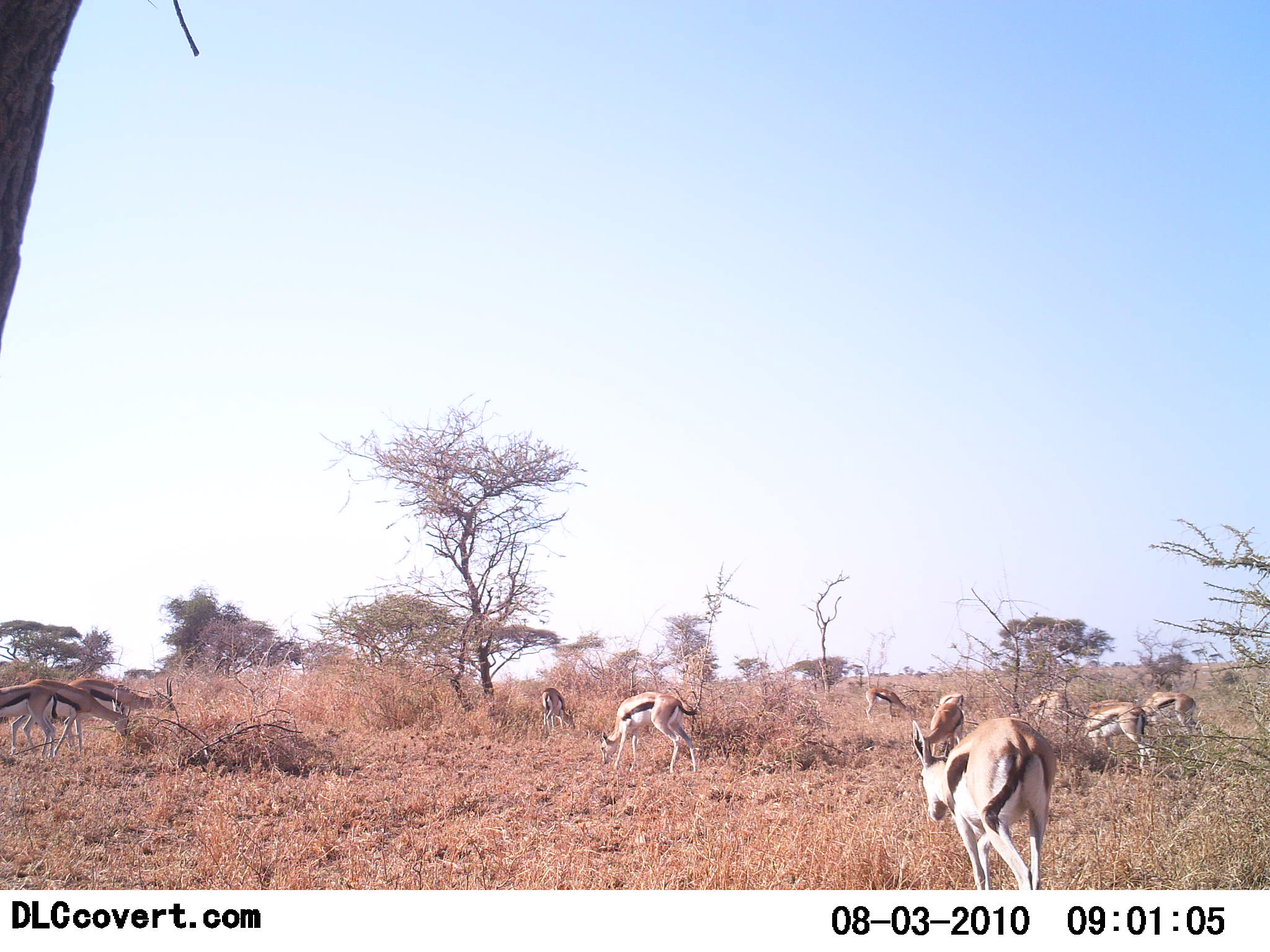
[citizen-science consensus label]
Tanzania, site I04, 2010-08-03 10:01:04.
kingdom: Animalia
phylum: Chordata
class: Mammalia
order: Artiodactyla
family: Bovidae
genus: Eudorcas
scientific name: Eudorcas thomsonii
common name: thomson's gazelle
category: gazellethomsons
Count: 11-50.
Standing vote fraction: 22%.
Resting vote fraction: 0%.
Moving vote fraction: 56%.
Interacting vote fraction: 0%.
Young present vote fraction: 0%.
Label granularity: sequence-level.